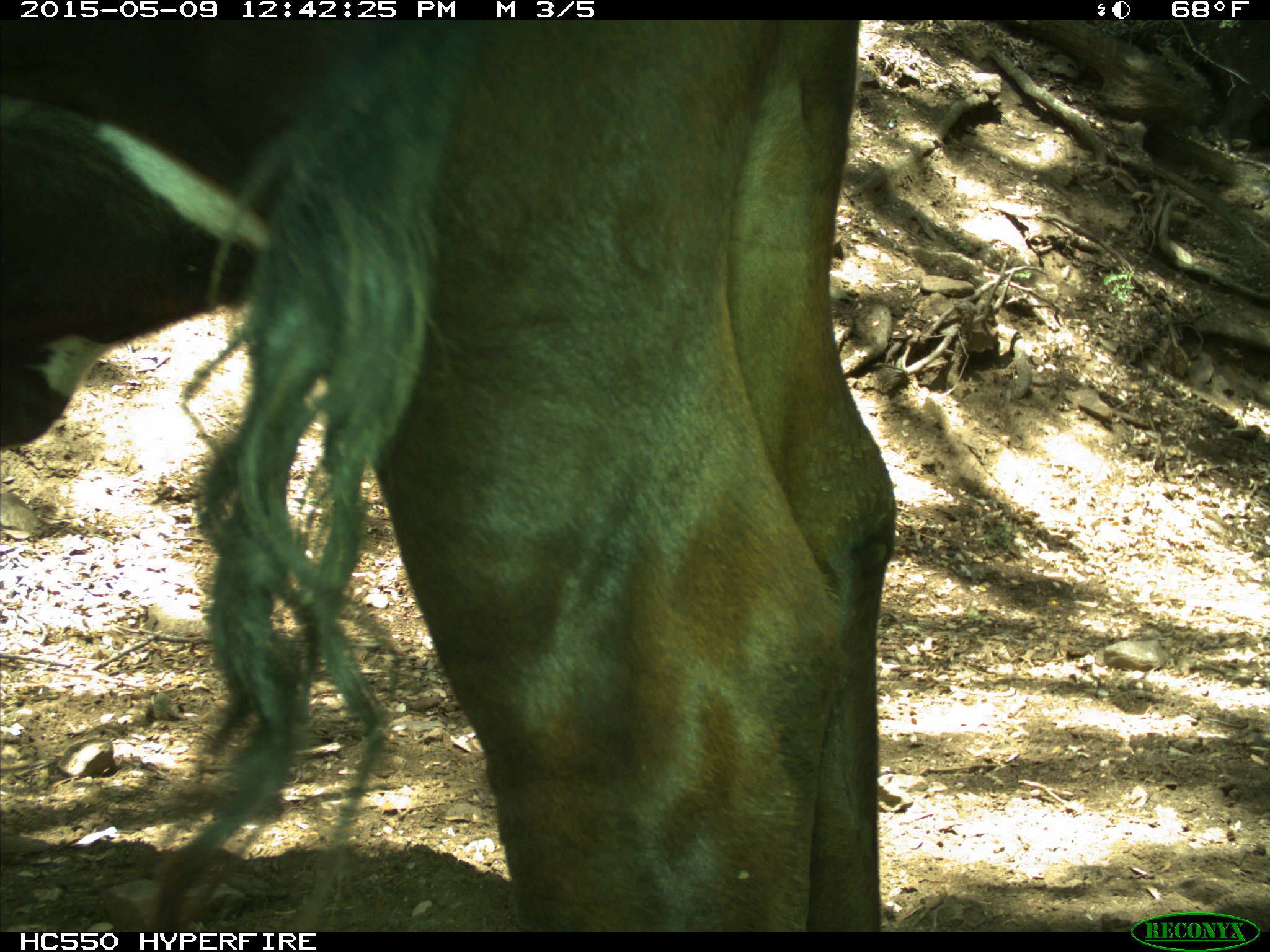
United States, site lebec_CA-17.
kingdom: Animalia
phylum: Chordata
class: Mammalia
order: Artiodactyla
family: Bovidae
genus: Bos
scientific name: Bos taurus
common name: domestic cow